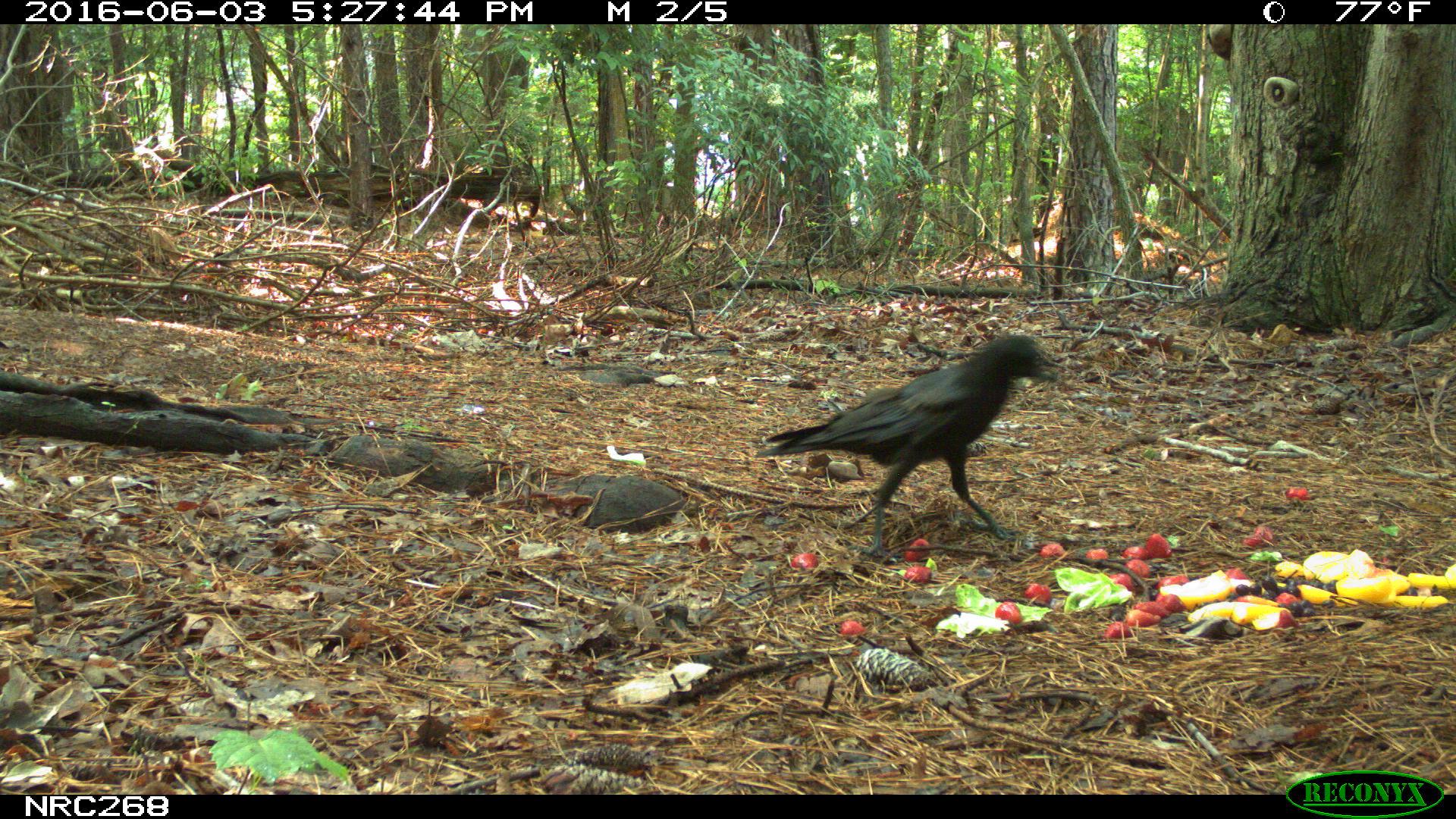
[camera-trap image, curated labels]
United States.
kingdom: Animalia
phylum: Chordata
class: Aves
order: Passeriformes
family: Corvidae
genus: Corvus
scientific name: Corvus brachyrhynchos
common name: american crow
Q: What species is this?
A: American Crow (Corvus brachyrhynchos).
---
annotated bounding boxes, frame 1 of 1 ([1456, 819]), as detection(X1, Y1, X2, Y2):
American Crow: detection(764, 324, 1065, 543)